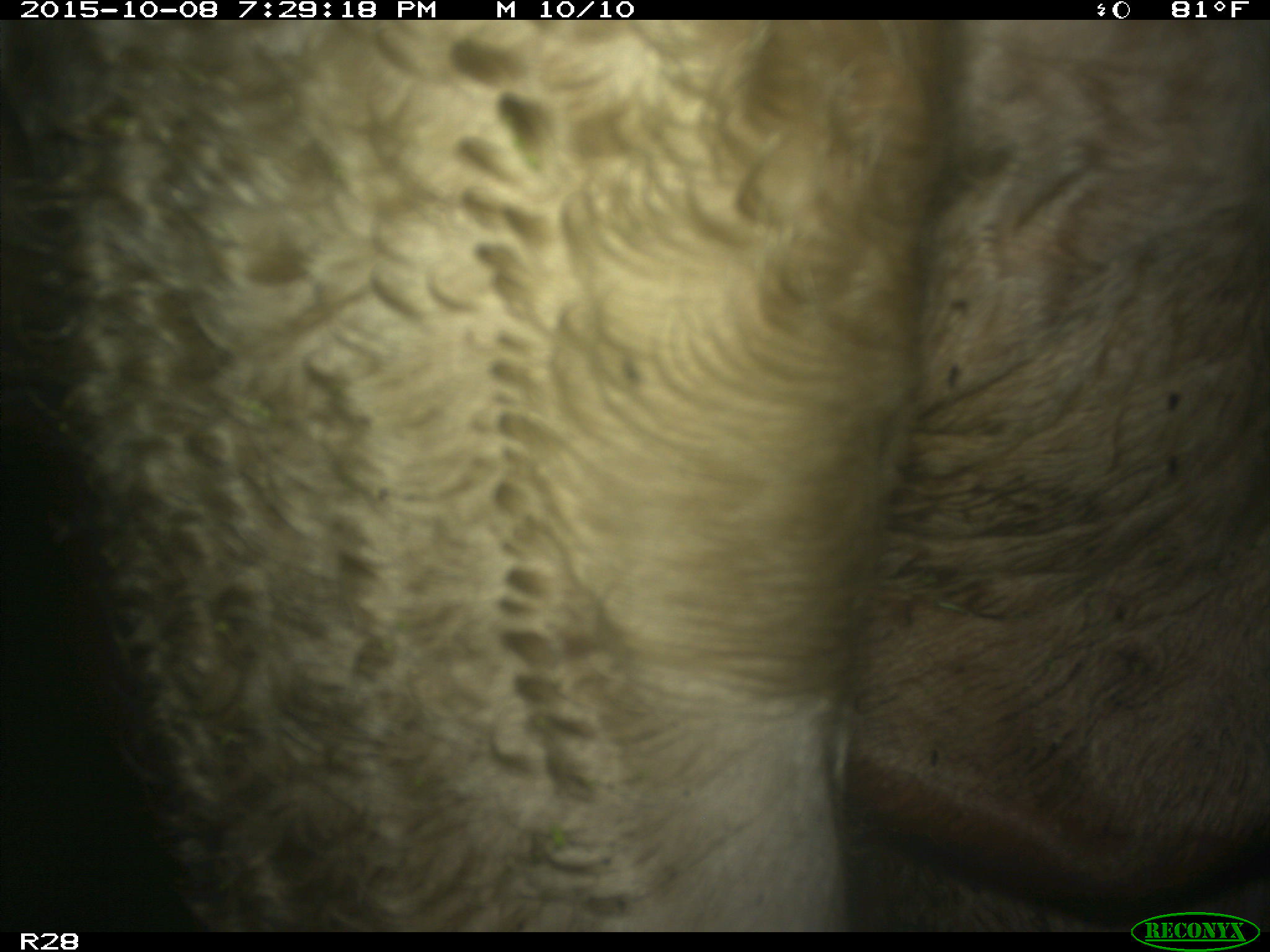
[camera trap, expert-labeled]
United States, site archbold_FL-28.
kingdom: Animalia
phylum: Chordata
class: Mammalia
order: Artiodactyla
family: Bovidae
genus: Bos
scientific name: Bos taurus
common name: domestic cow